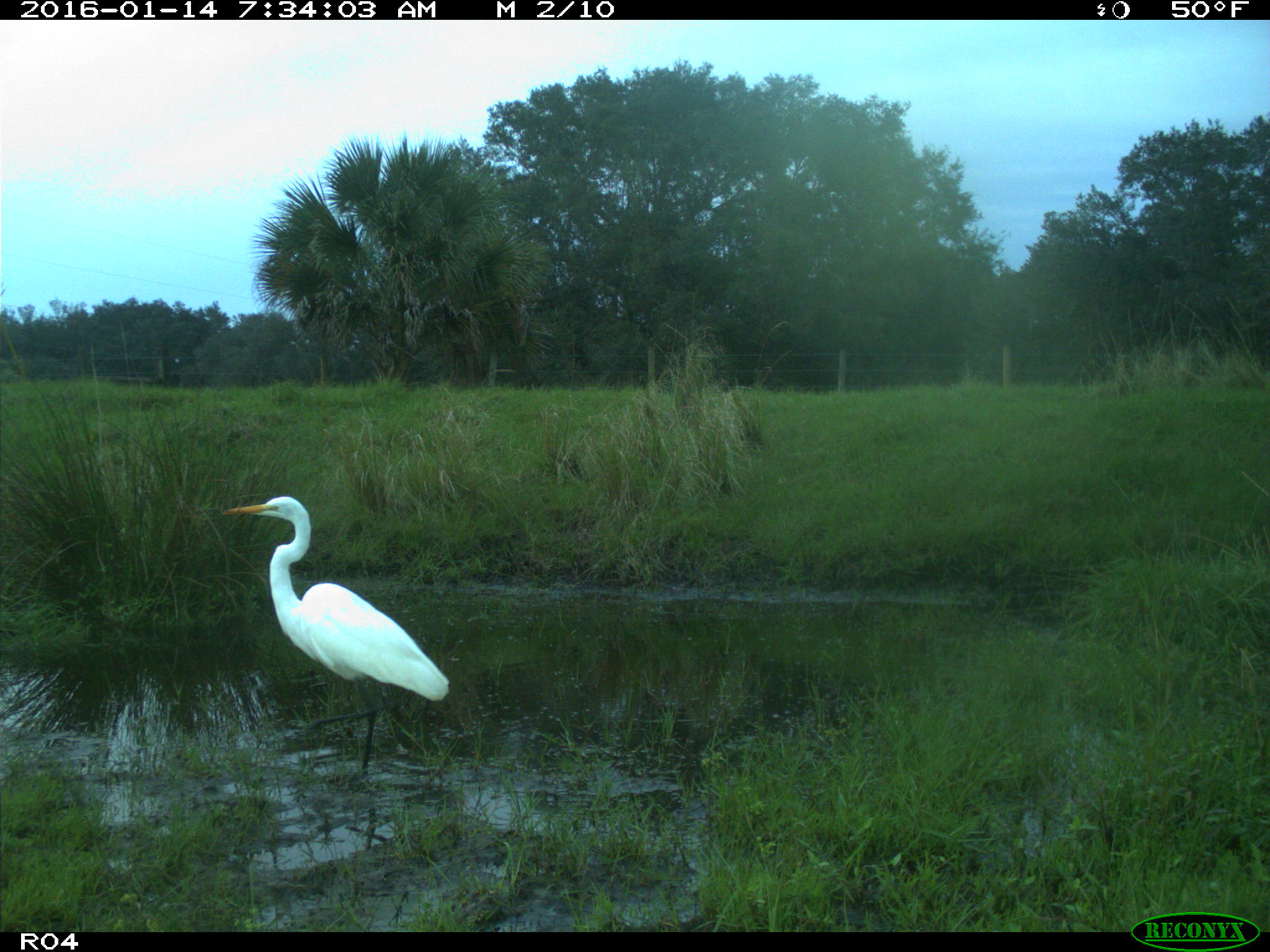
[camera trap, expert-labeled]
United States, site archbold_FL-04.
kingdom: Animalia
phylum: Chordata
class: Aves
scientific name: Aves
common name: birds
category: unidentified bird